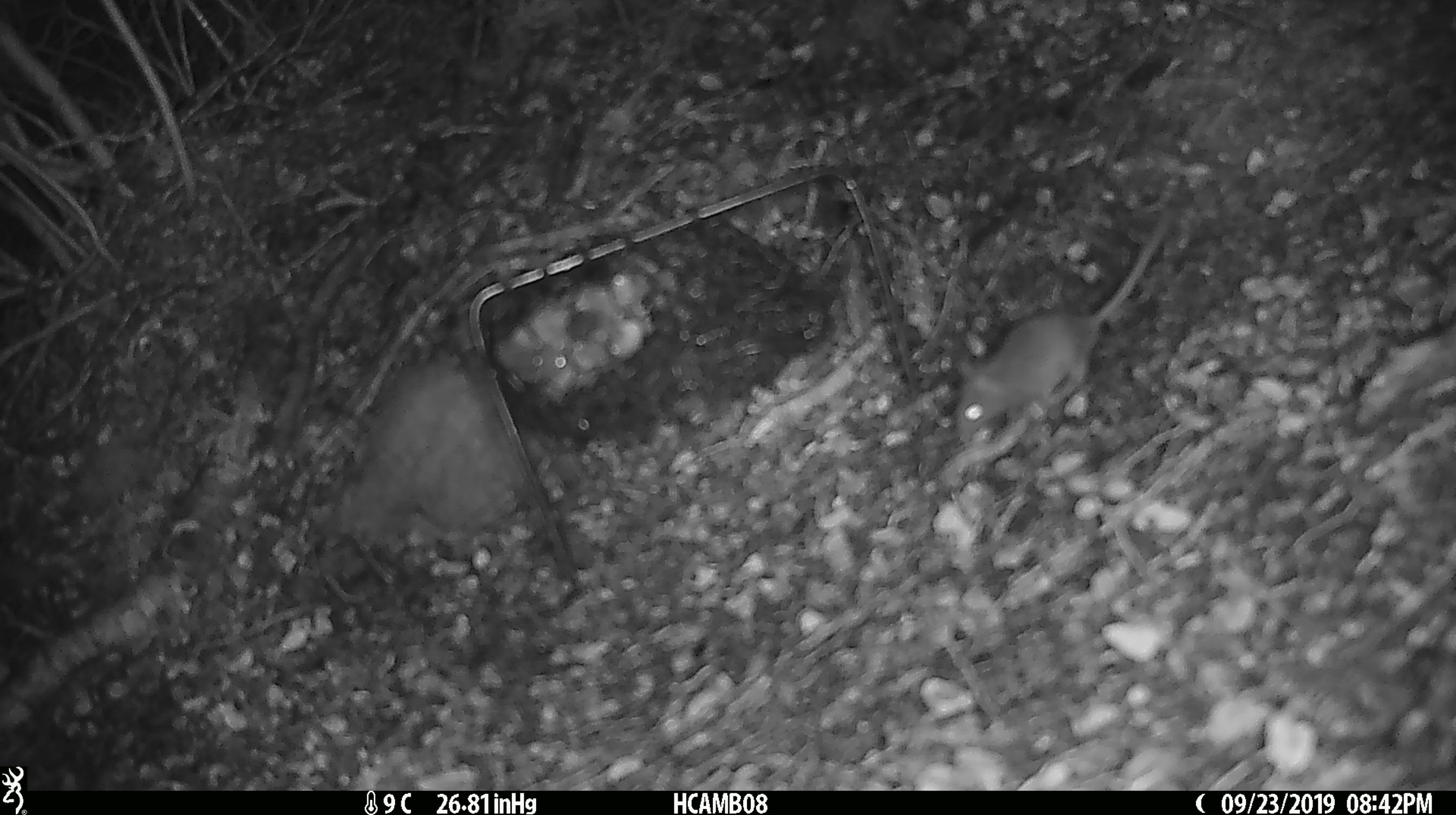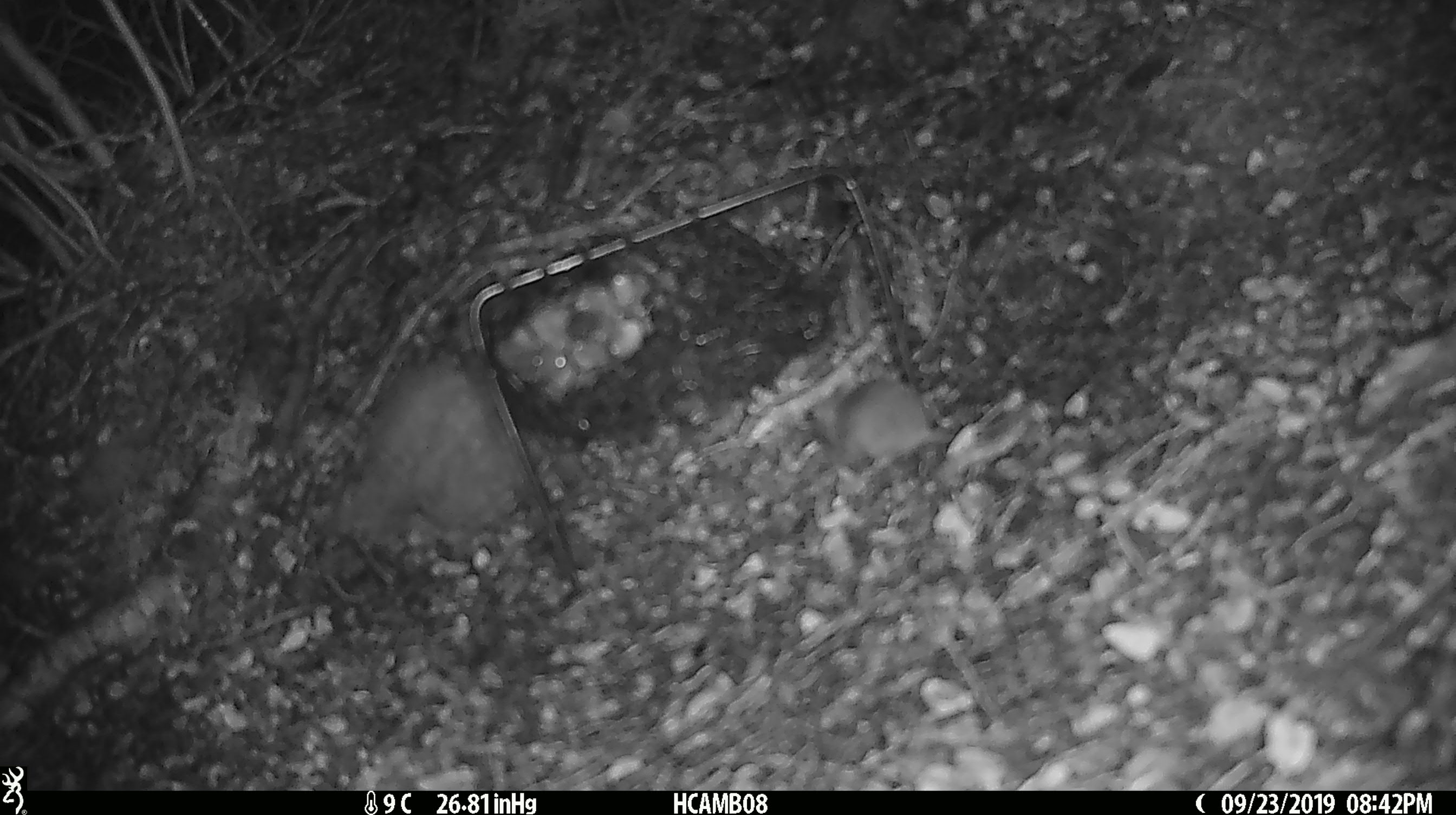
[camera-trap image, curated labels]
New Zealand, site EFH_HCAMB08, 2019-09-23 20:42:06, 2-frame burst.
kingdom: Animalia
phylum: Chordata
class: Mammalia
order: Rodentia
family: Muridae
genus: Mus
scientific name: Mus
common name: mouse